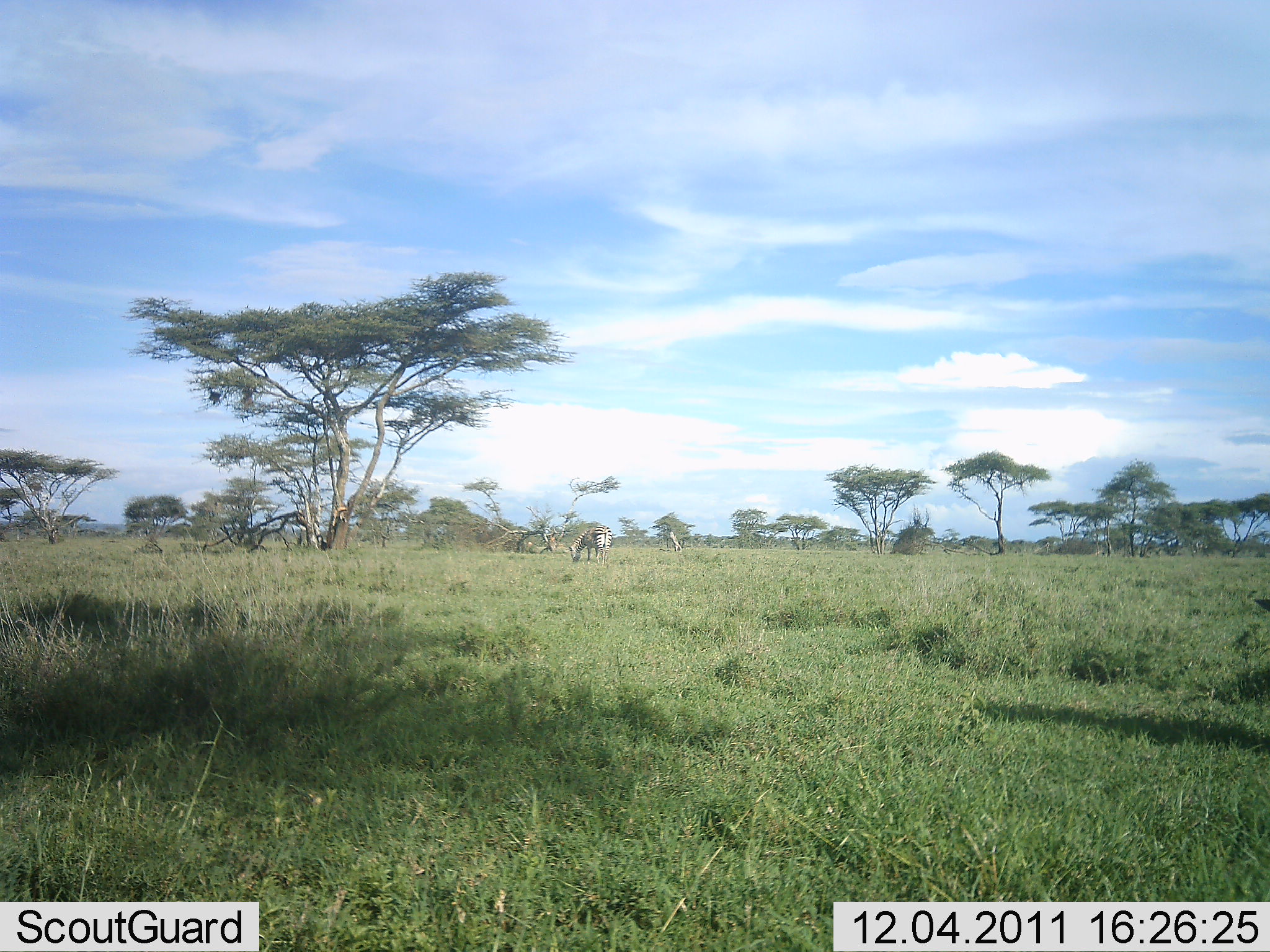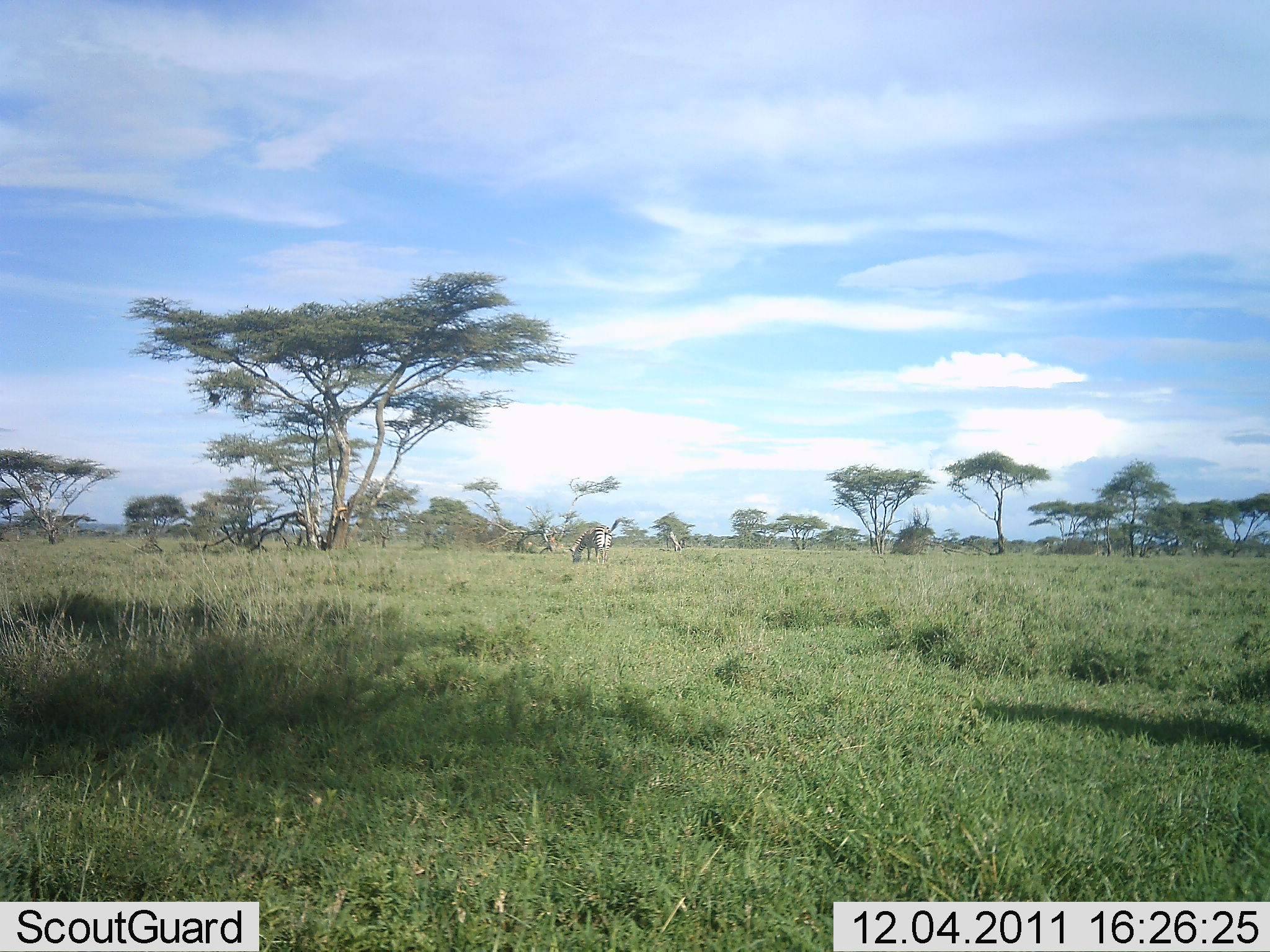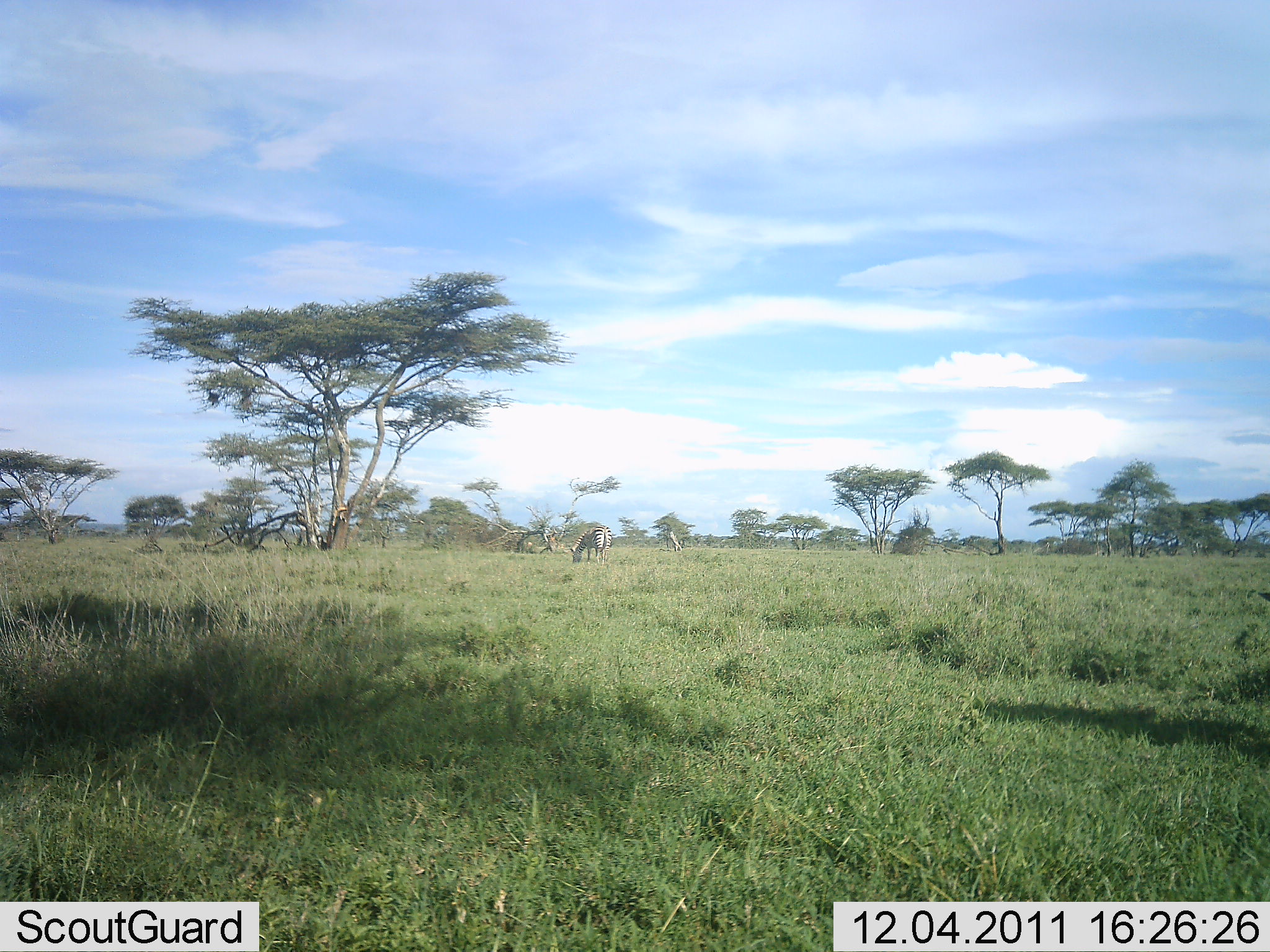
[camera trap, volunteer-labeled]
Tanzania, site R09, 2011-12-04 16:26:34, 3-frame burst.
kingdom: Animalia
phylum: Chordata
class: Mammalia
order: Perissodactyla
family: Equidae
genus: Equus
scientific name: Equus quagga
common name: plains zebra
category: zebra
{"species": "zebra (plains zebra) (Equus quagga)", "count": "1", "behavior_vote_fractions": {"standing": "18%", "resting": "0%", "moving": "9%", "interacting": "0%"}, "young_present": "0%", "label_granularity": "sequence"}